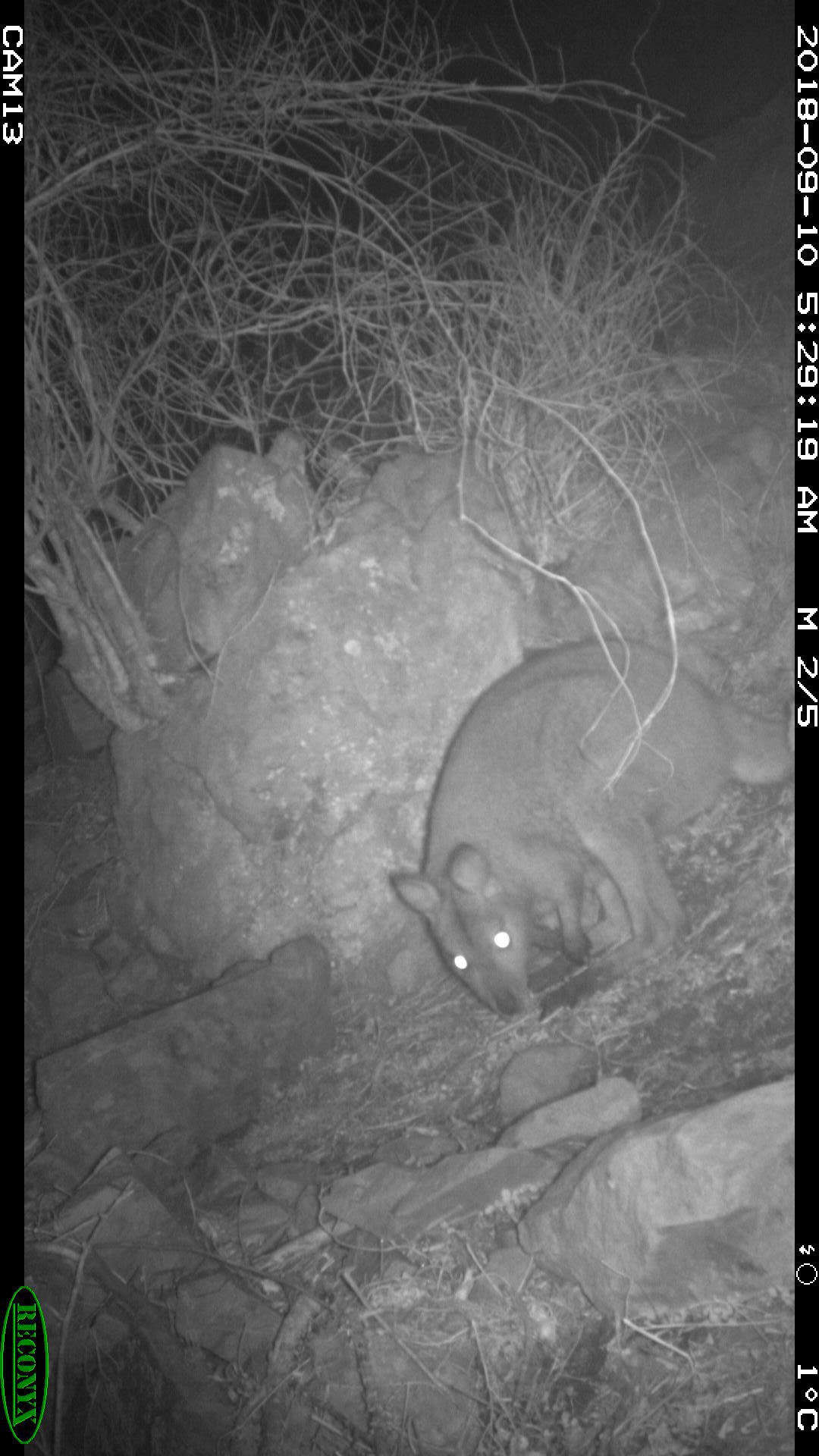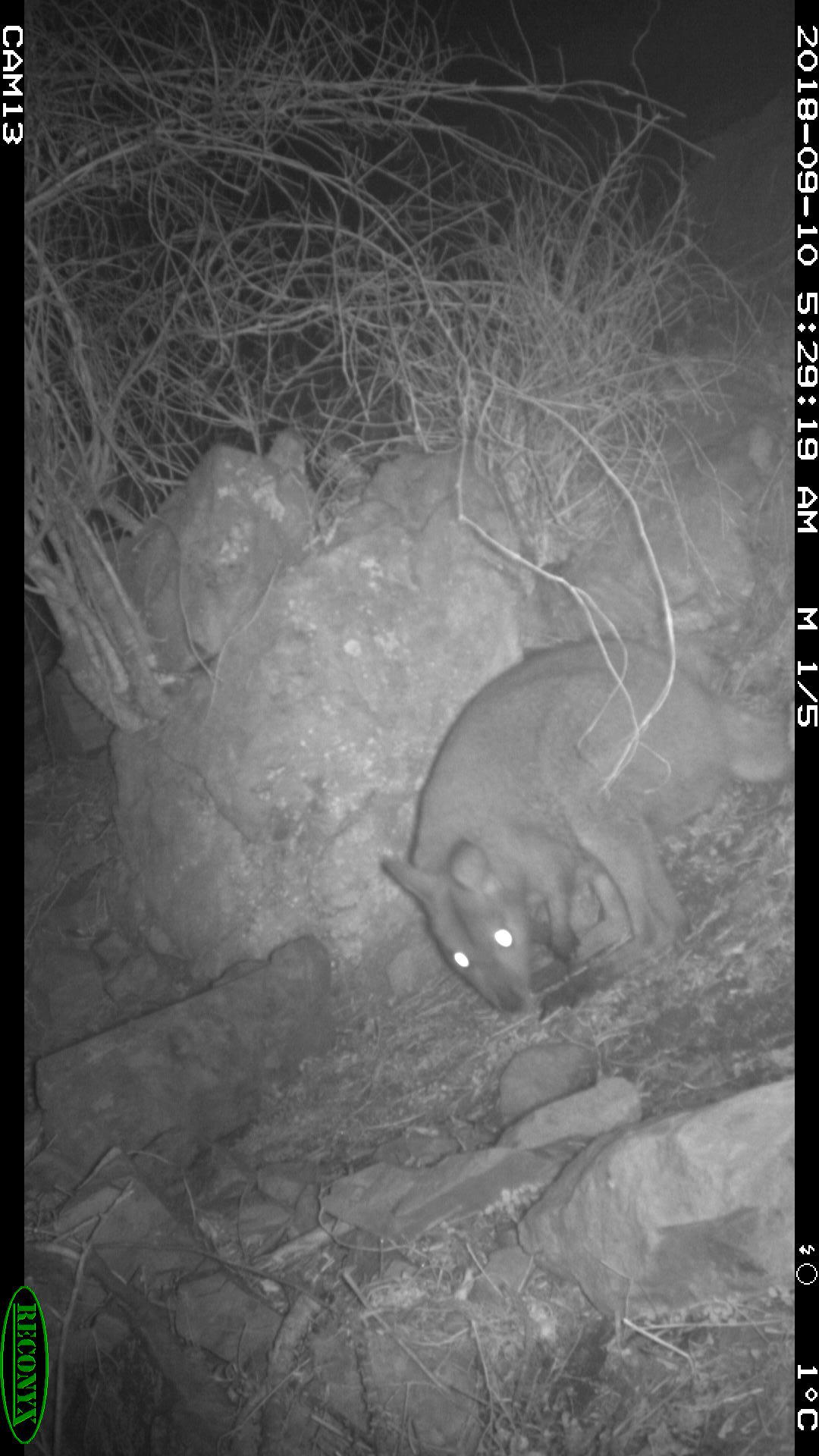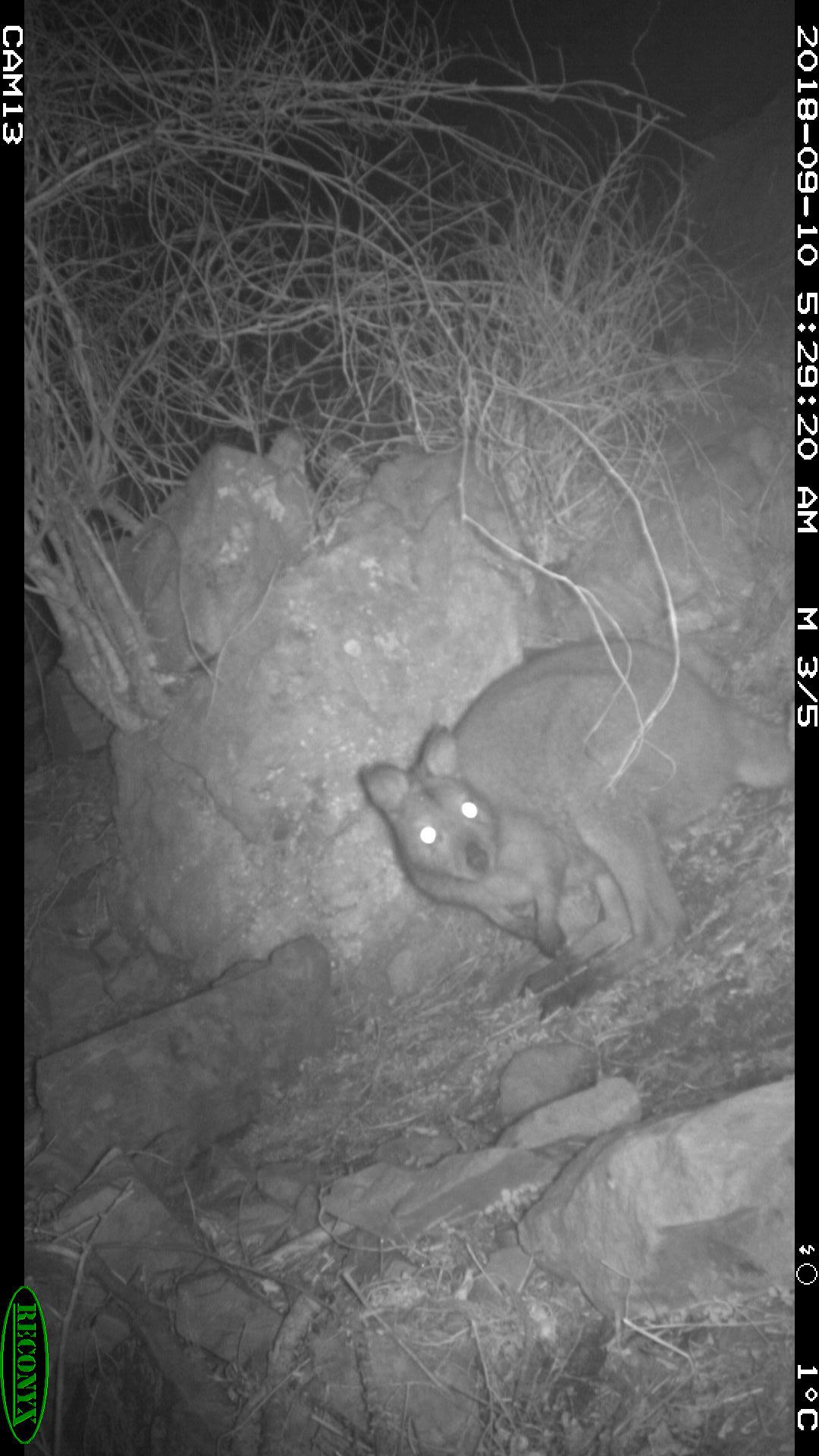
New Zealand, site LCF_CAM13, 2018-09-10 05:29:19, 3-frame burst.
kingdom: Animalia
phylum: Chordata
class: Mammalia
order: Diprotodontia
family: Macropodidae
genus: Notamacropus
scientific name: Notamacropus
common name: wallaby